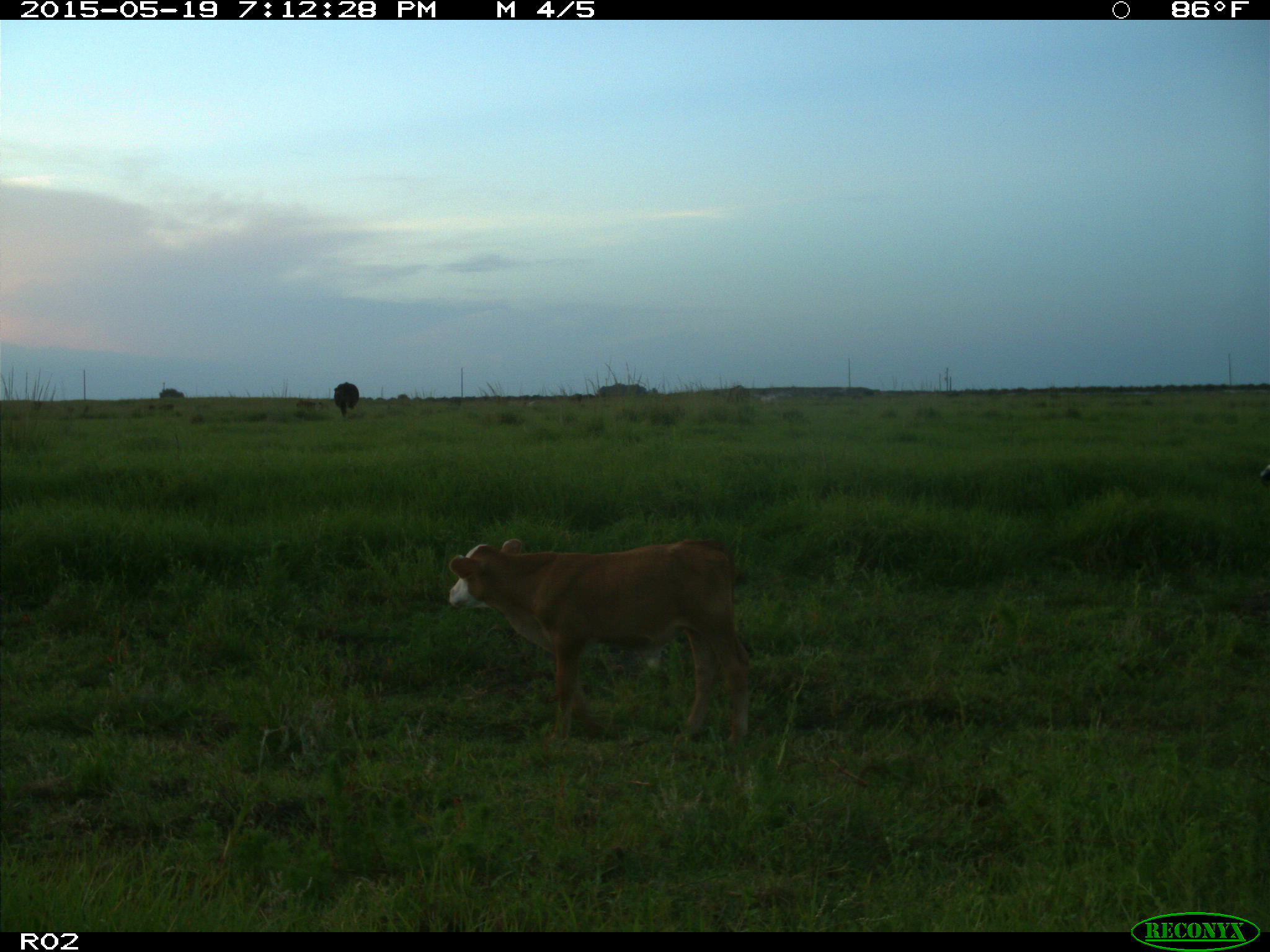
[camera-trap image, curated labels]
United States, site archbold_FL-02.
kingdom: Animalia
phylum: Chordata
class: Mammalia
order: Artiodactyla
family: Bovidae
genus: Bos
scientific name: Bos taurus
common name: domestic cow